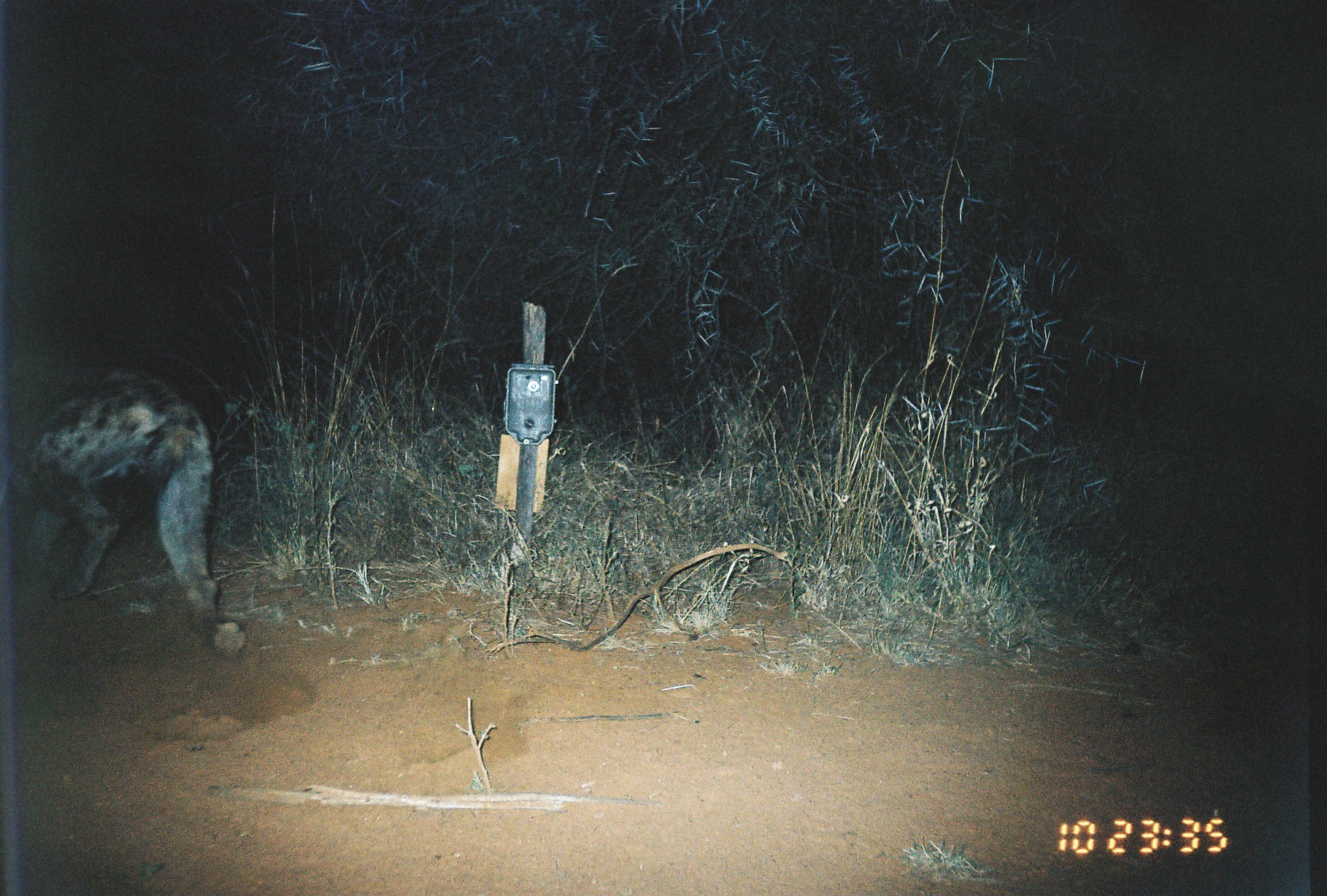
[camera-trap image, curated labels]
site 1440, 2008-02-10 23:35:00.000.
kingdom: Animalia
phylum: Chordata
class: Mammalia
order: Carnivora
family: Hyaenidae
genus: Crocuta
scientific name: Crocuta crocuta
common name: spotted hyena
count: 1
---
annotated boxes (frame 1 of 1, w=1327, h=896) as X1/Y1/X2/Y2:
crocuta crocuta: 4/357/252/661